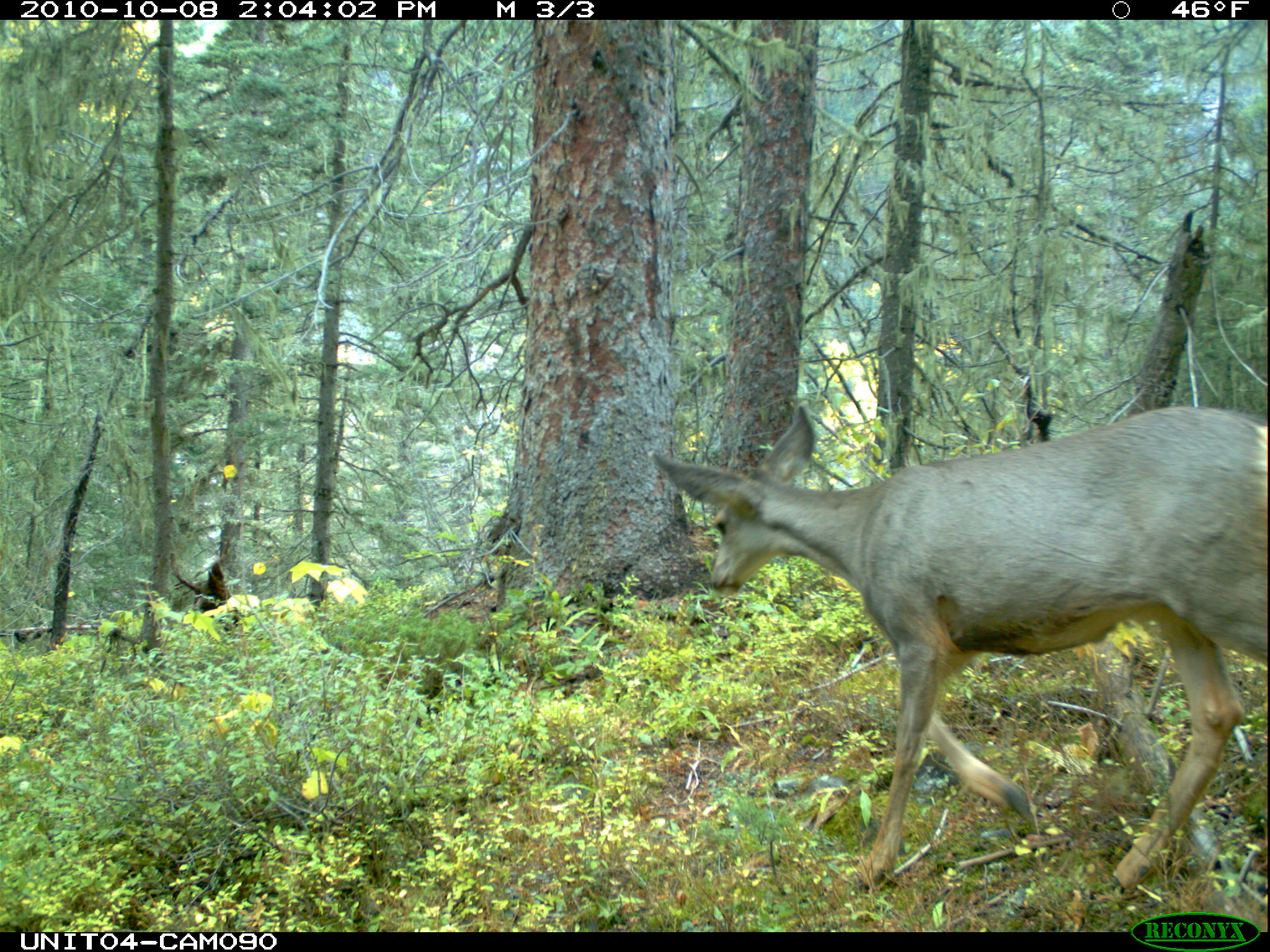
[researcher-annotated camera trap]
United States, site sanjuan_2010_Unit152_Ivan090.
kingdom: Animalia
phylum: Chordata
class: Mammalia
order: Artiodactyla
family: Cervidae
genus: Odocoileus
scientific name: Odocoileus hemionus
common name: mule deer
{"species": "Odocoileus hemionus (mule deer)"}